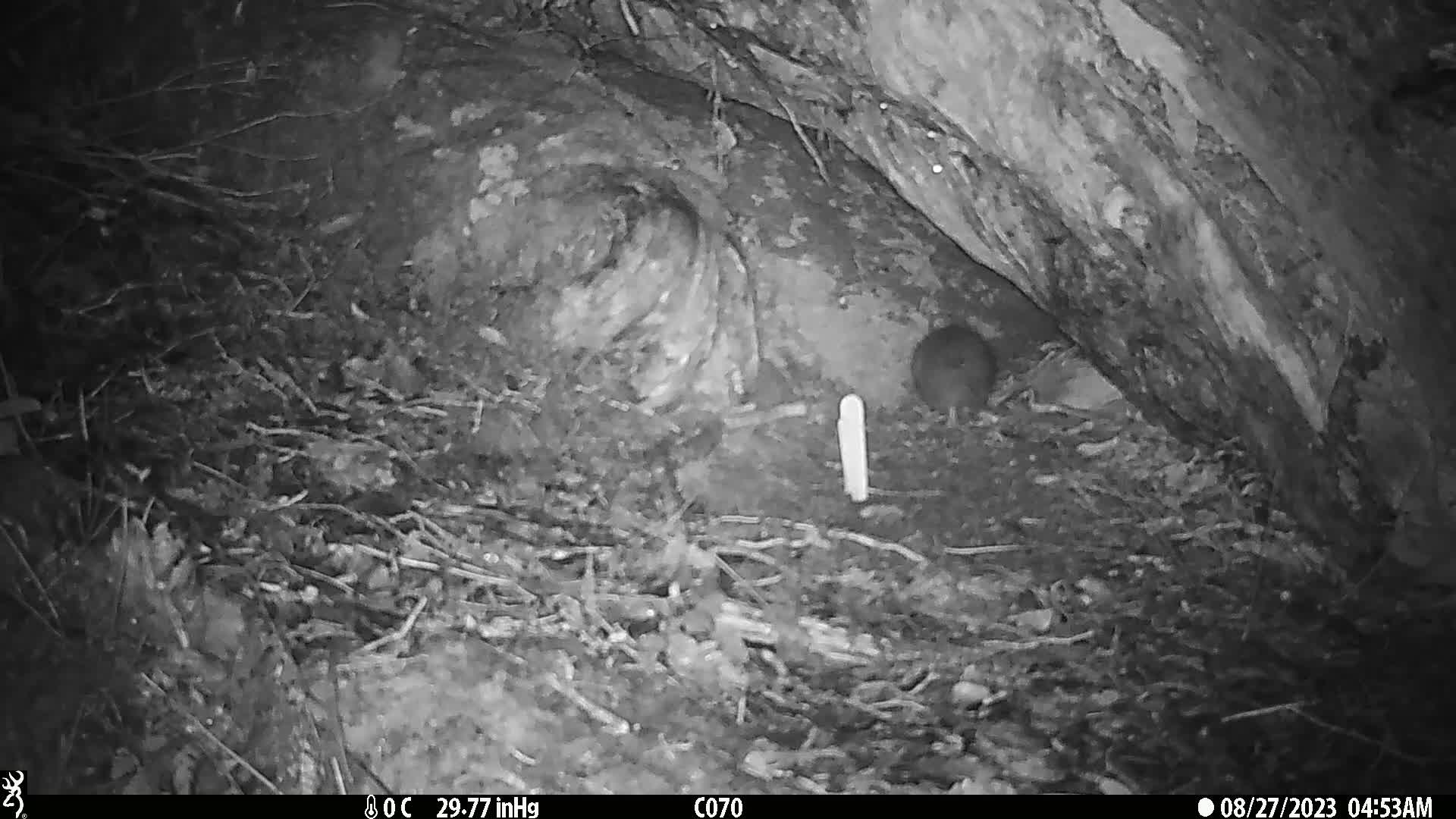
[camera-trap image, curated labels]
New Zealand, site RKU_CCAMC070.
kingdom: Animalia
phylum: Chordata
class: Mammalia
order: Rodentia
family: Muridae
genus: Rattus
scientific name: Rattus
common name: rat